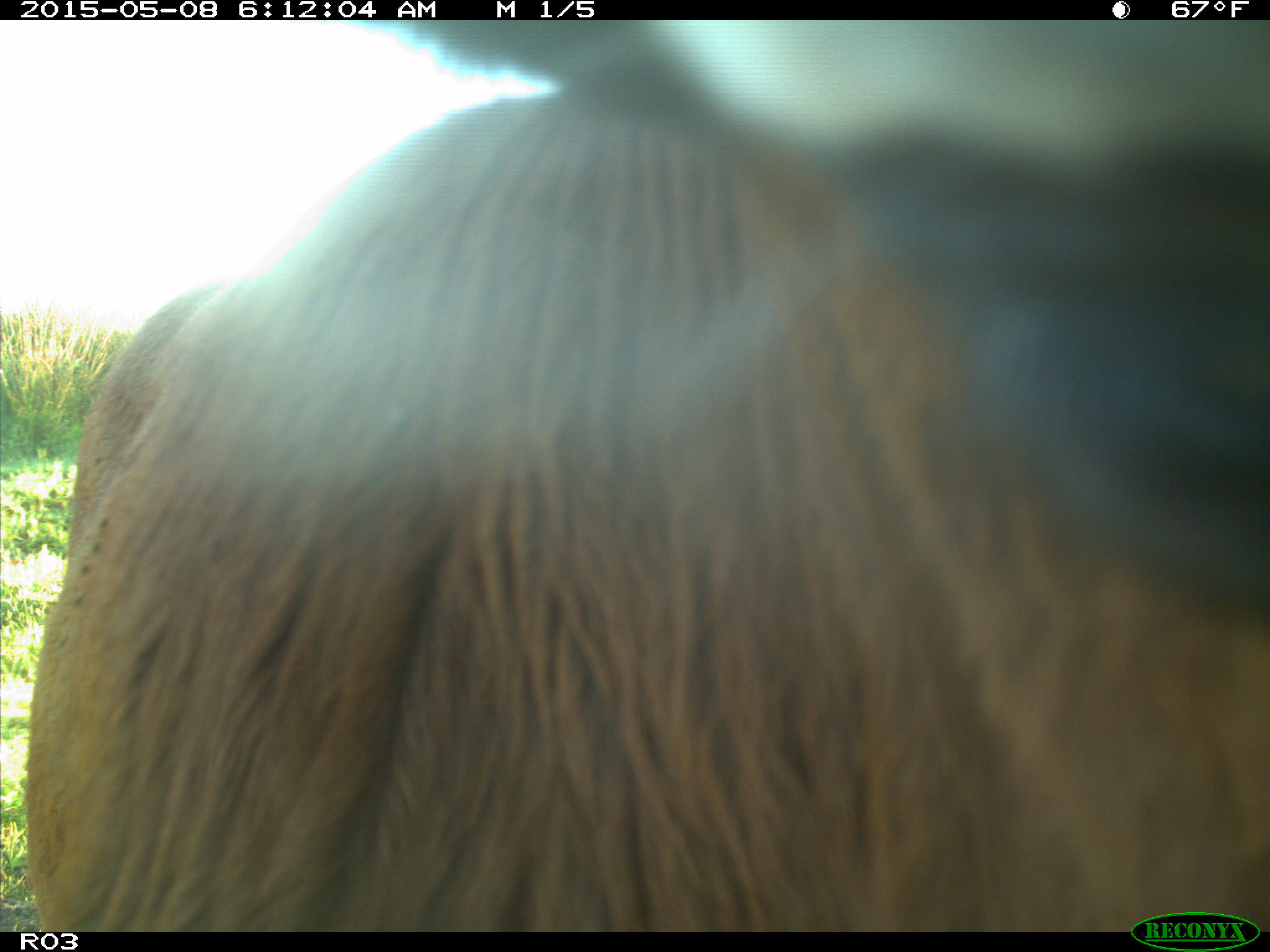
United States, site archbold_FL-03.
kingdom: Animalia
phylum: Chordata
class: Mammalia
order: Artiodactyla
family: Bovidae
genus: Bos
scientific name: Bos taurus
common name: domestic cow